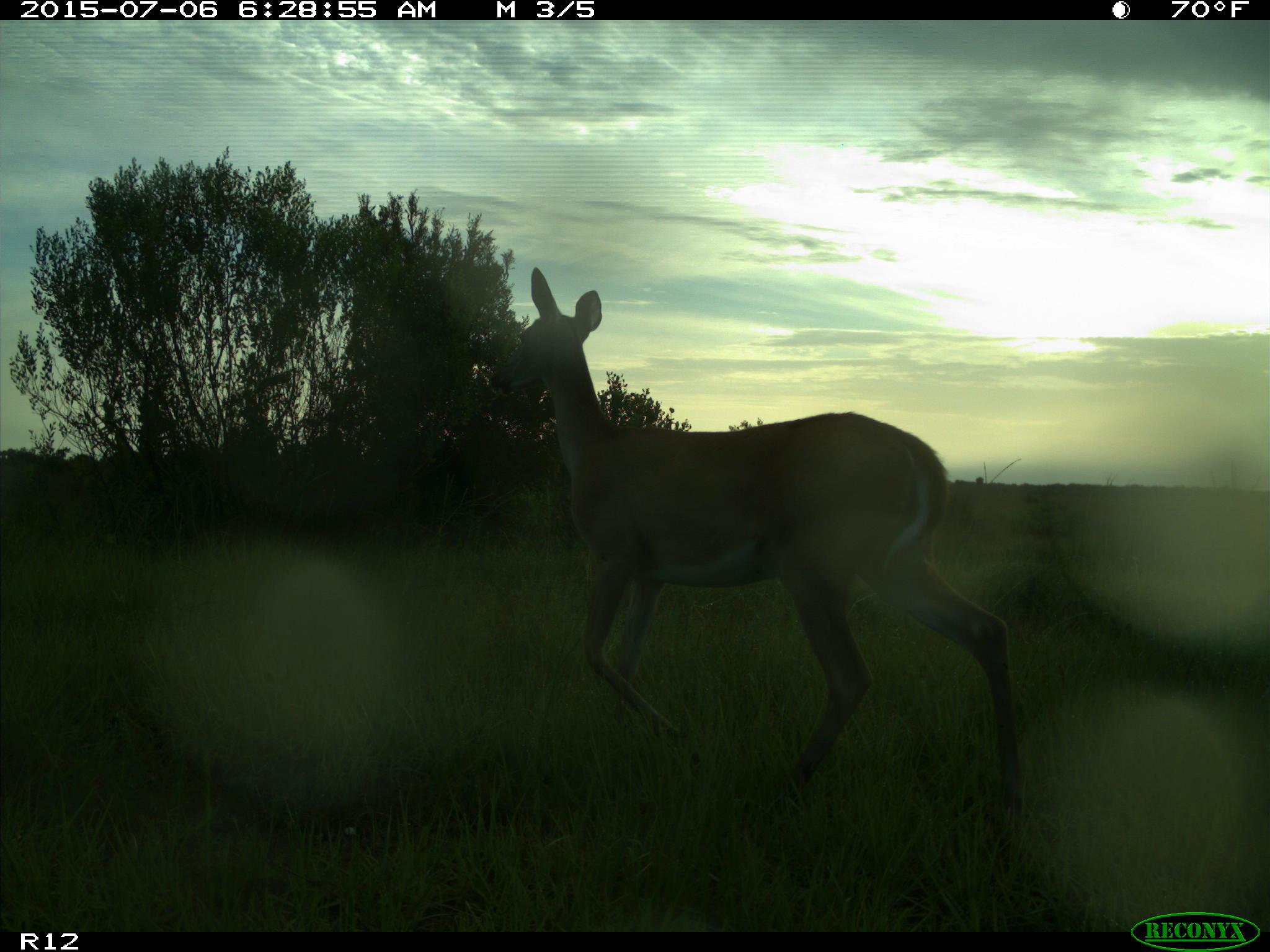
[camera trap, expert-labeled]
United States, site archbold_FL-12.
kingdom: Animalia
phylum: Chordata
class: Mammalia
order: Artiodactyla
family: Cervidae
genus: Odocoileus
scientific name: Odocoileus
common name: deer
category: unidentified deer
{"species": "unidentified deer (deer) (Odocoileus)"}